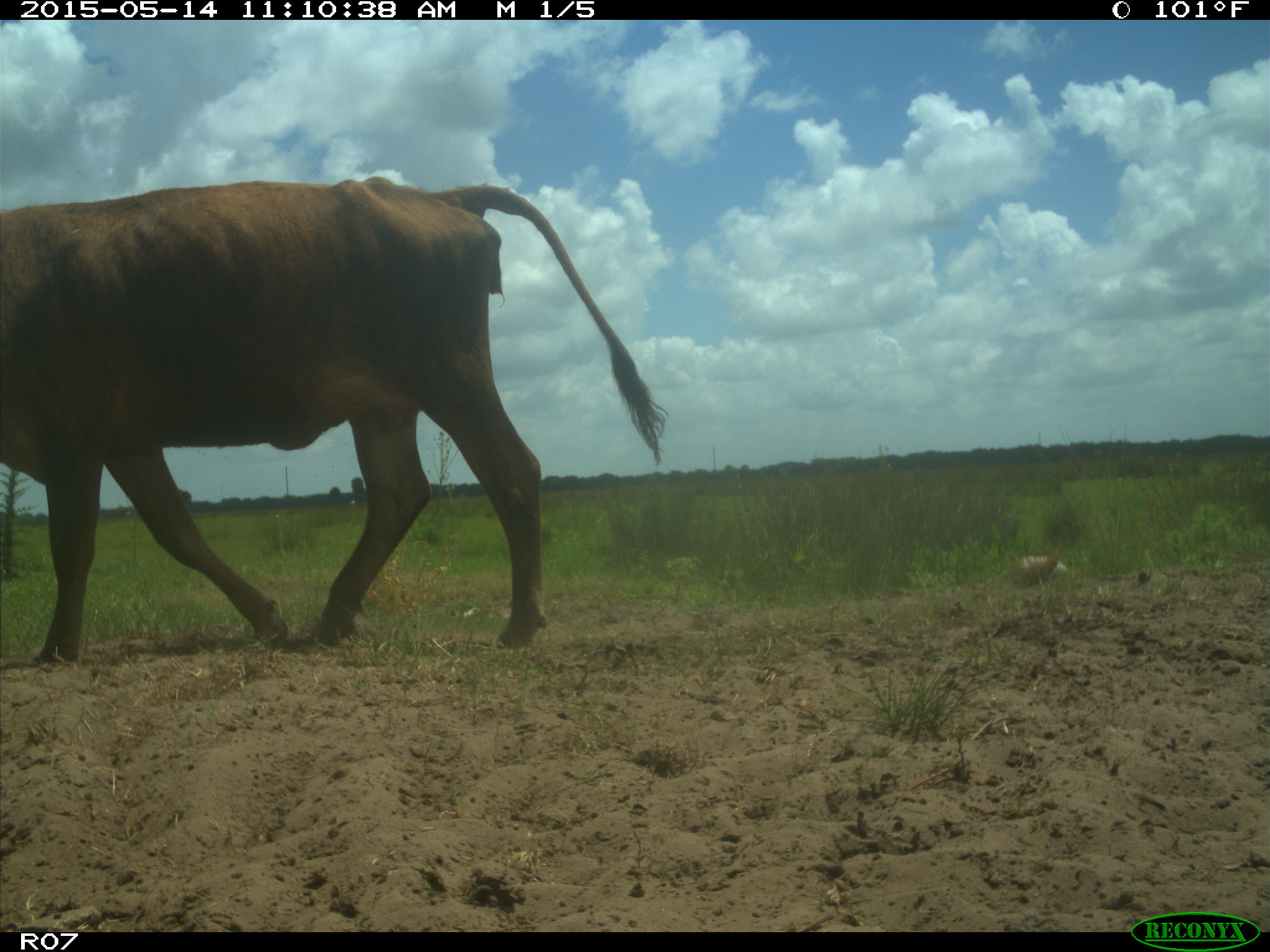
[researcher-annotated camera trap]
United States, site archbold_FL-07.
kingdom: Animalia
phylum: Chordata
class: Mammalia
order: Artiodactyla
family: Bovidae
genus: Bos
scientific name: Bos taurus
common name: domestic cow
Bos taurus (domestic cow).